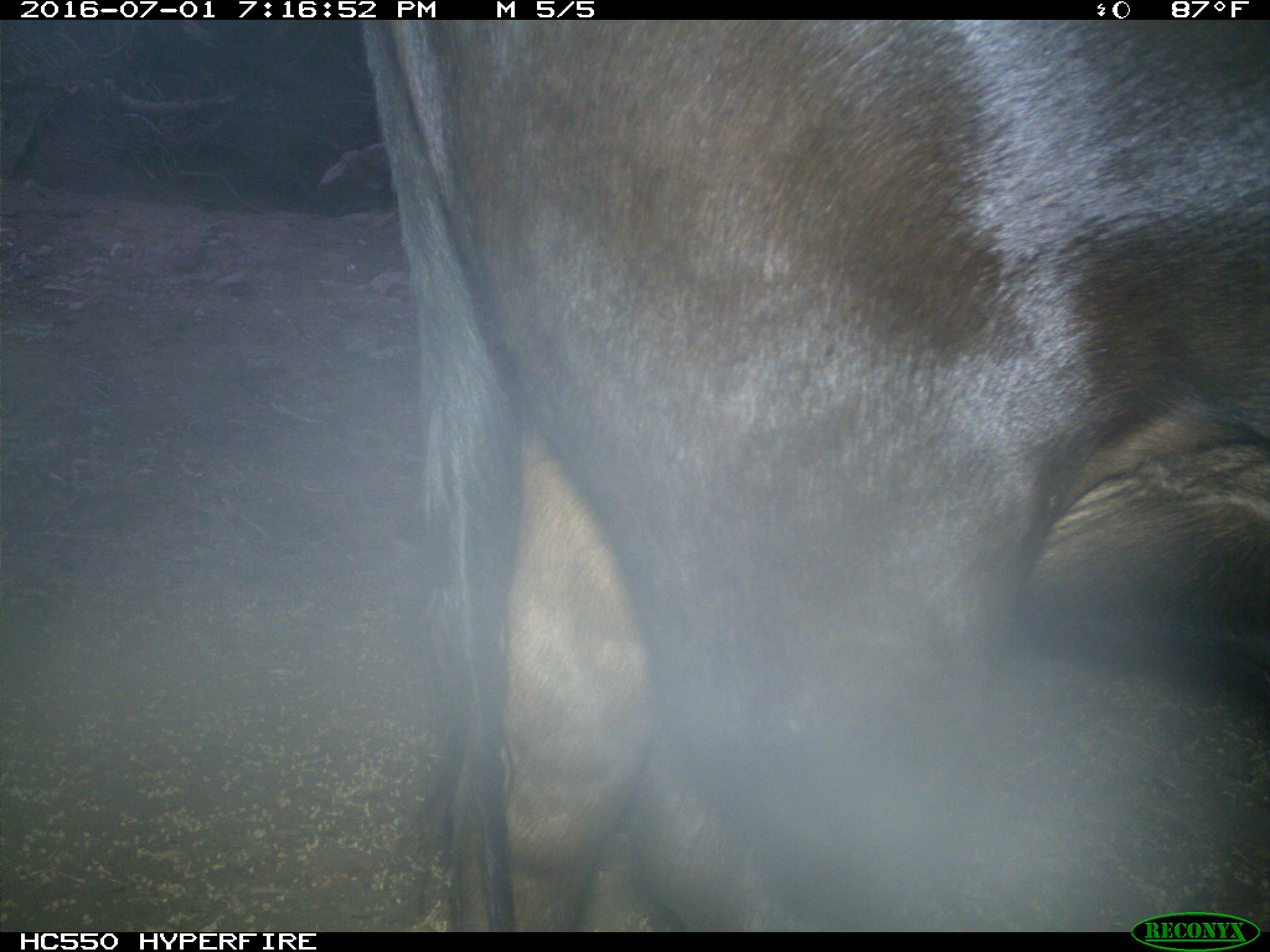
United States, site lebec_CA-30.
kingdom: Animalia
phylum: Chordata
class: Mammalia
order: Artiodactyla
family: Bovidae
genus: Bos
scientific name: Bos taurus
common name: domestic cow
Bos taurus (domestic cow).